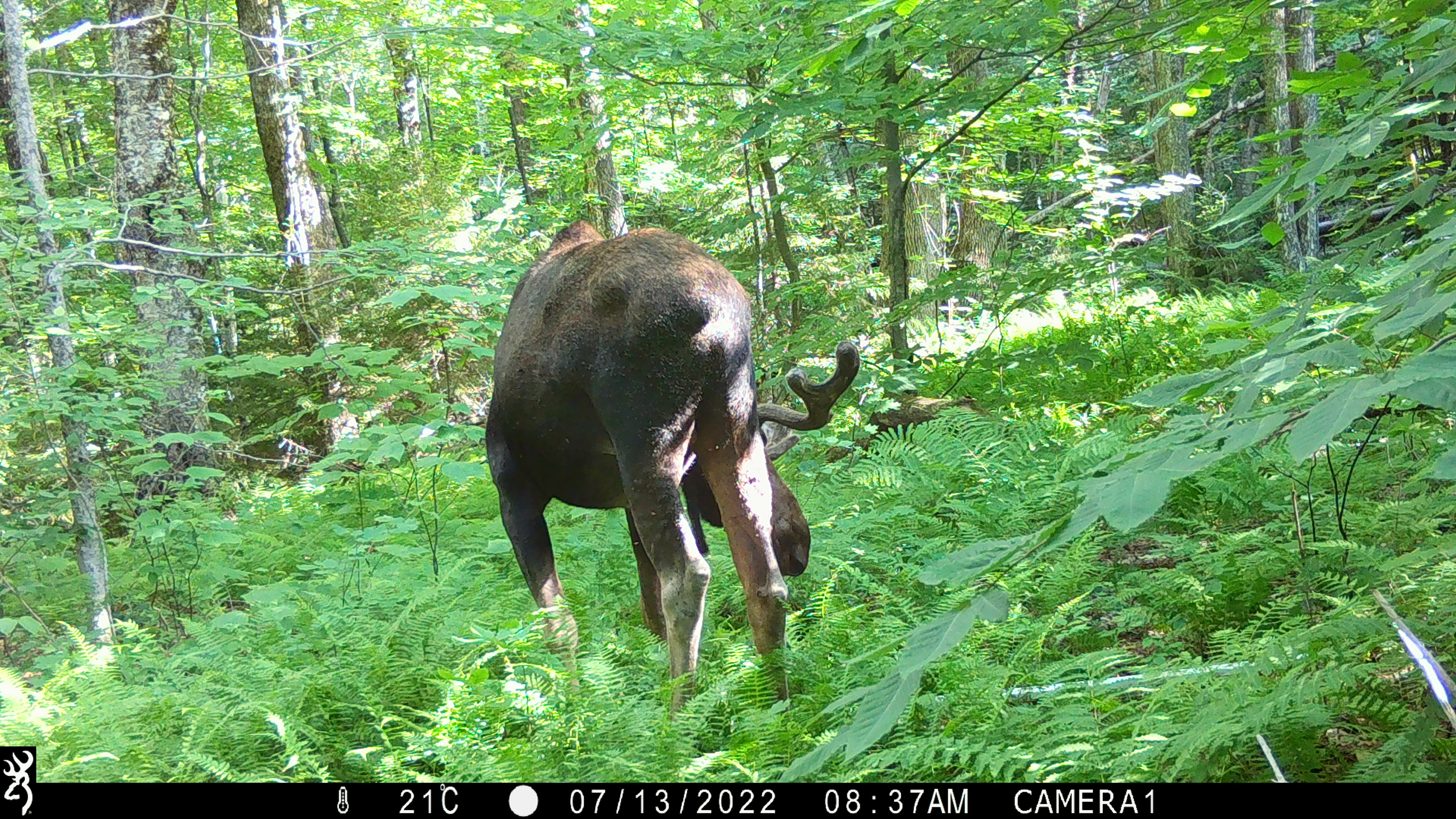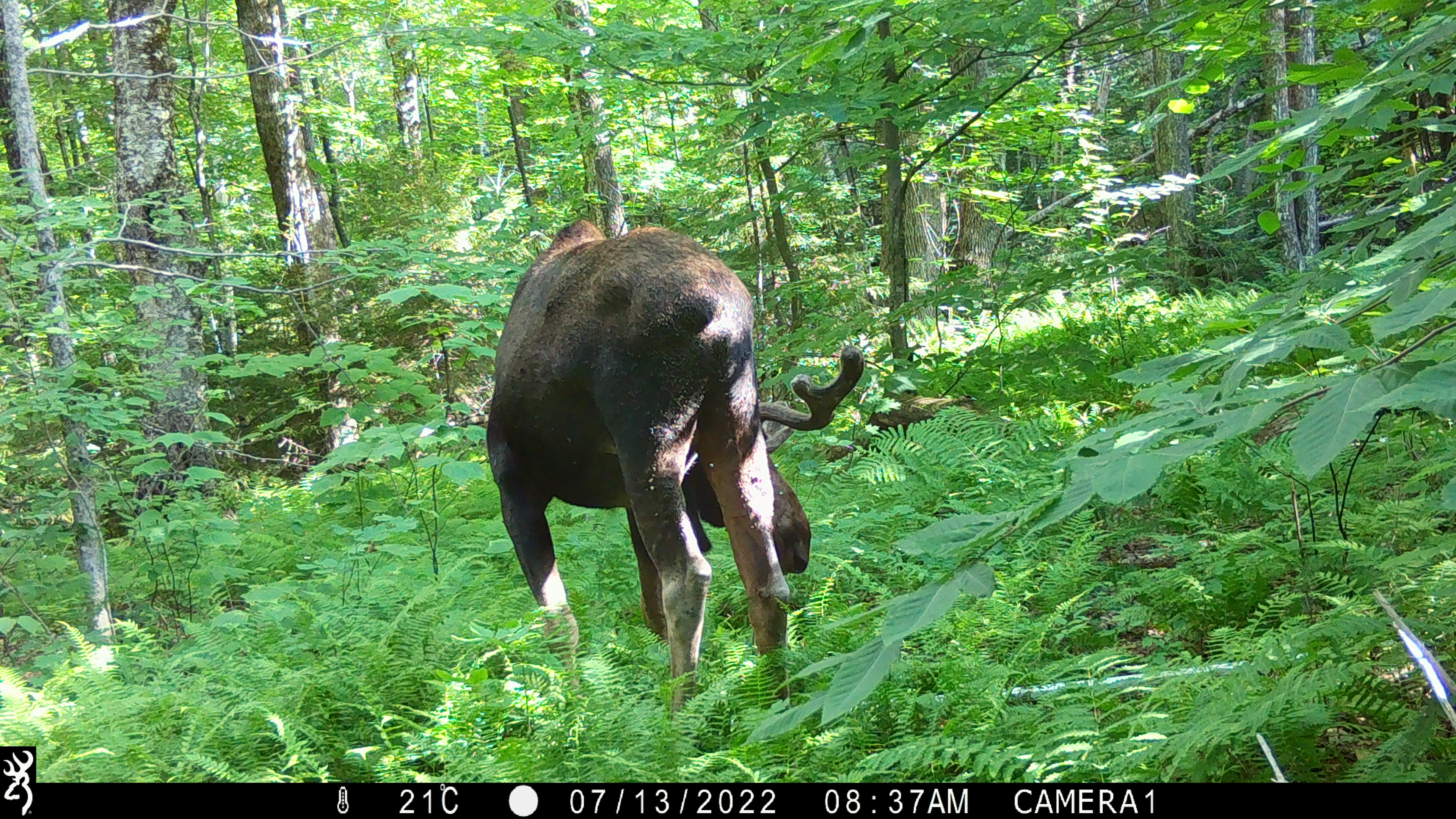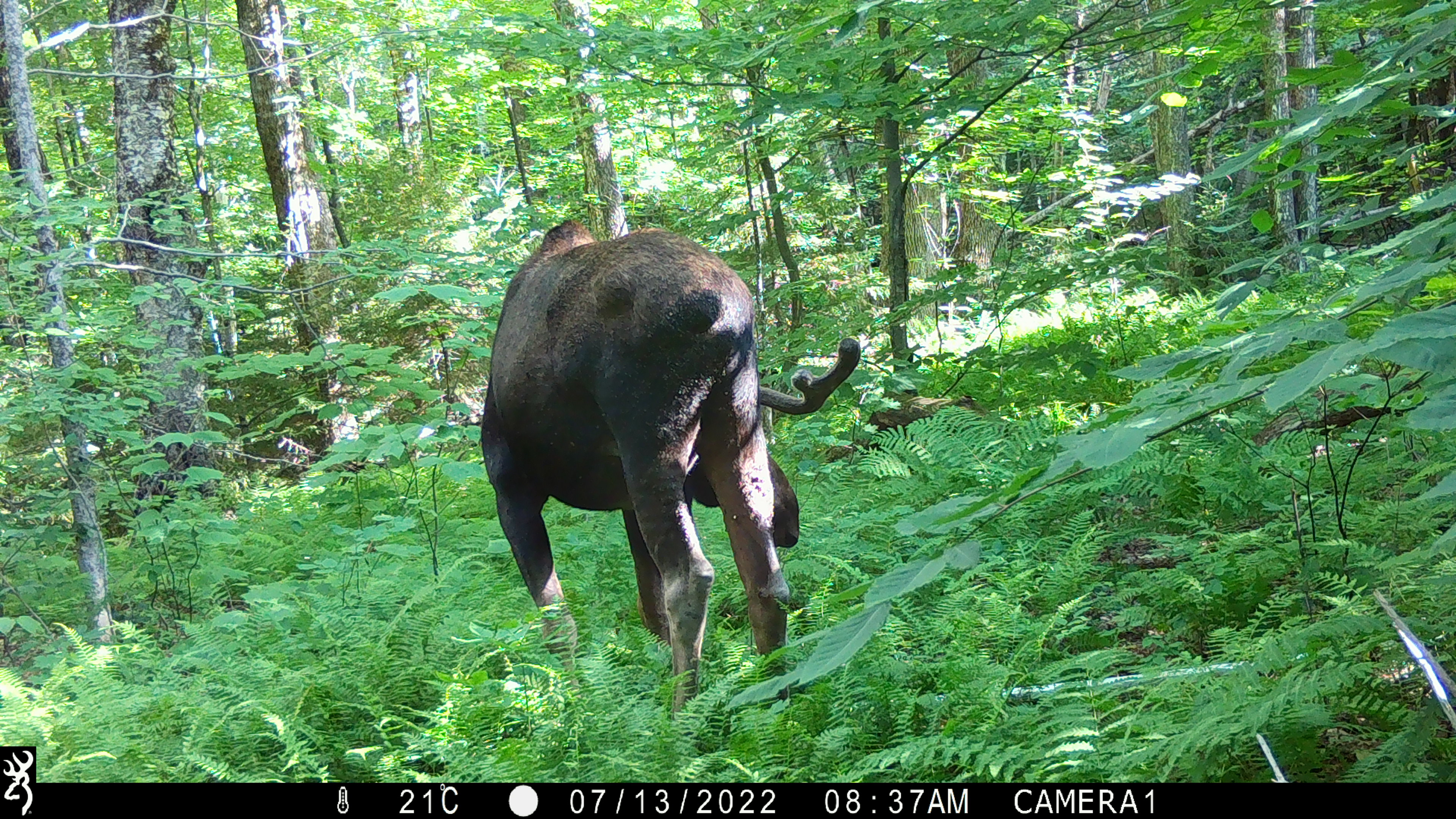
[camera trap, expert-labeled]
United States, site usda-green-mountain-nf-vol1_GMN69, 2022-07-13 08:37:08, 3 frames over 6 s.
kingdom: Animalia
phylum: Chordata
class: Mammalia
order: Artiodactyla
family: Cervidae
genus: Alces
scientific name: Alces alces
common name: moose